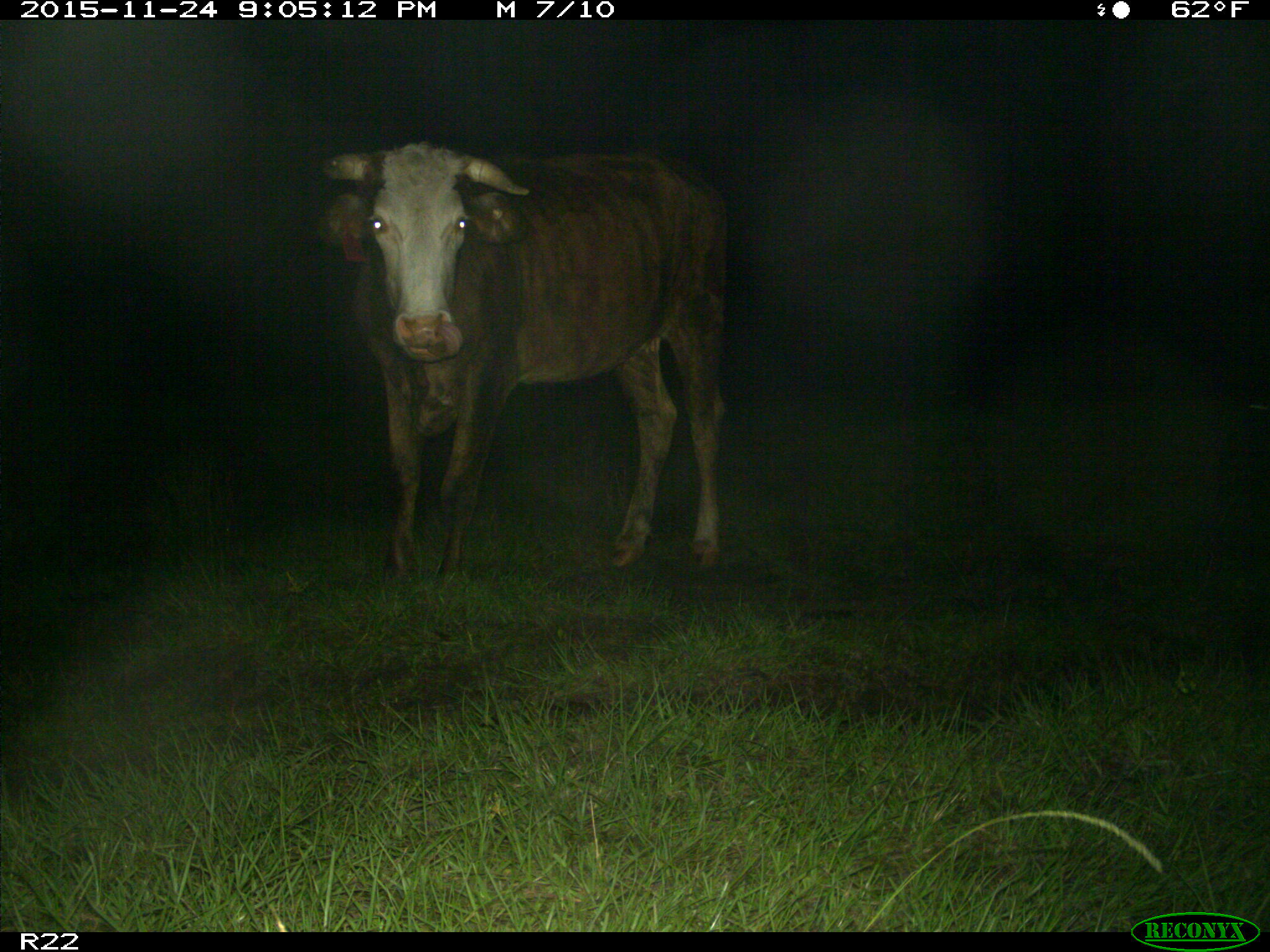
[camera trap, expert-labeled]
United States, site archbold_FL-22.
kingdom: Animalia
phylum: Chordata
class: Mammalia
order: Artiodactyla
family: Bovidae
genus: Bos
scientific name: Bos taurus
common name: domestic cow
Bos taurus (domestic cow).